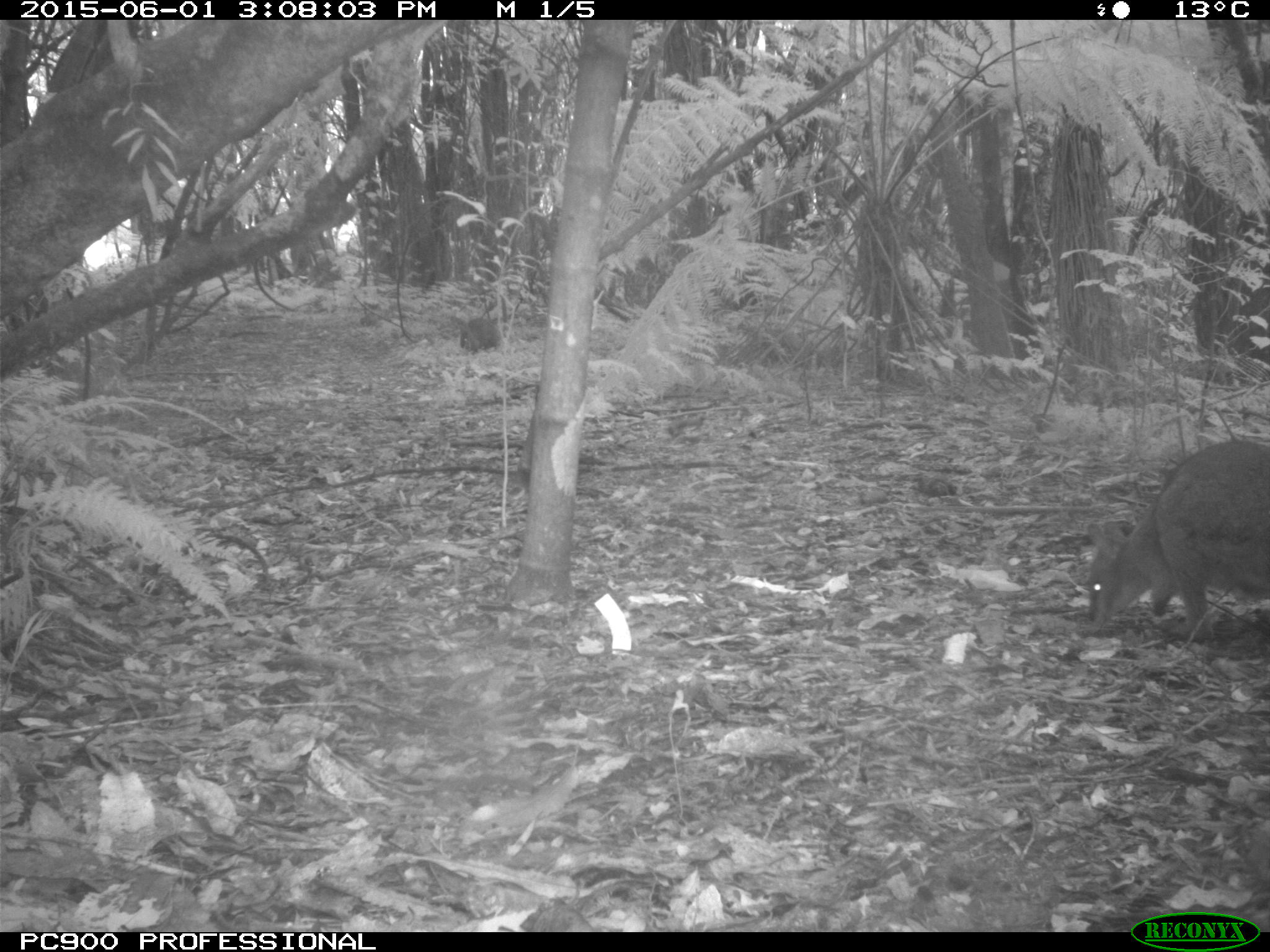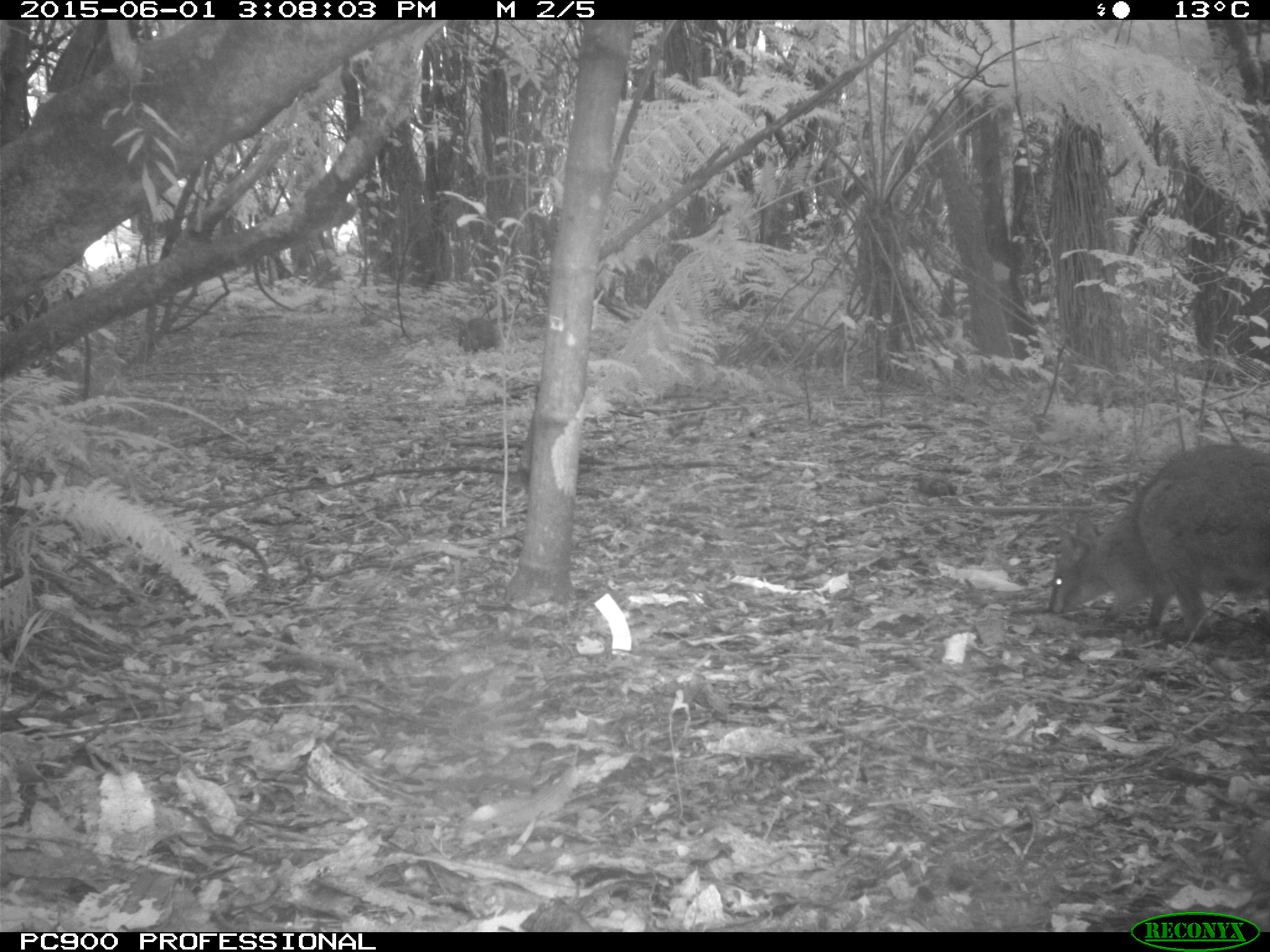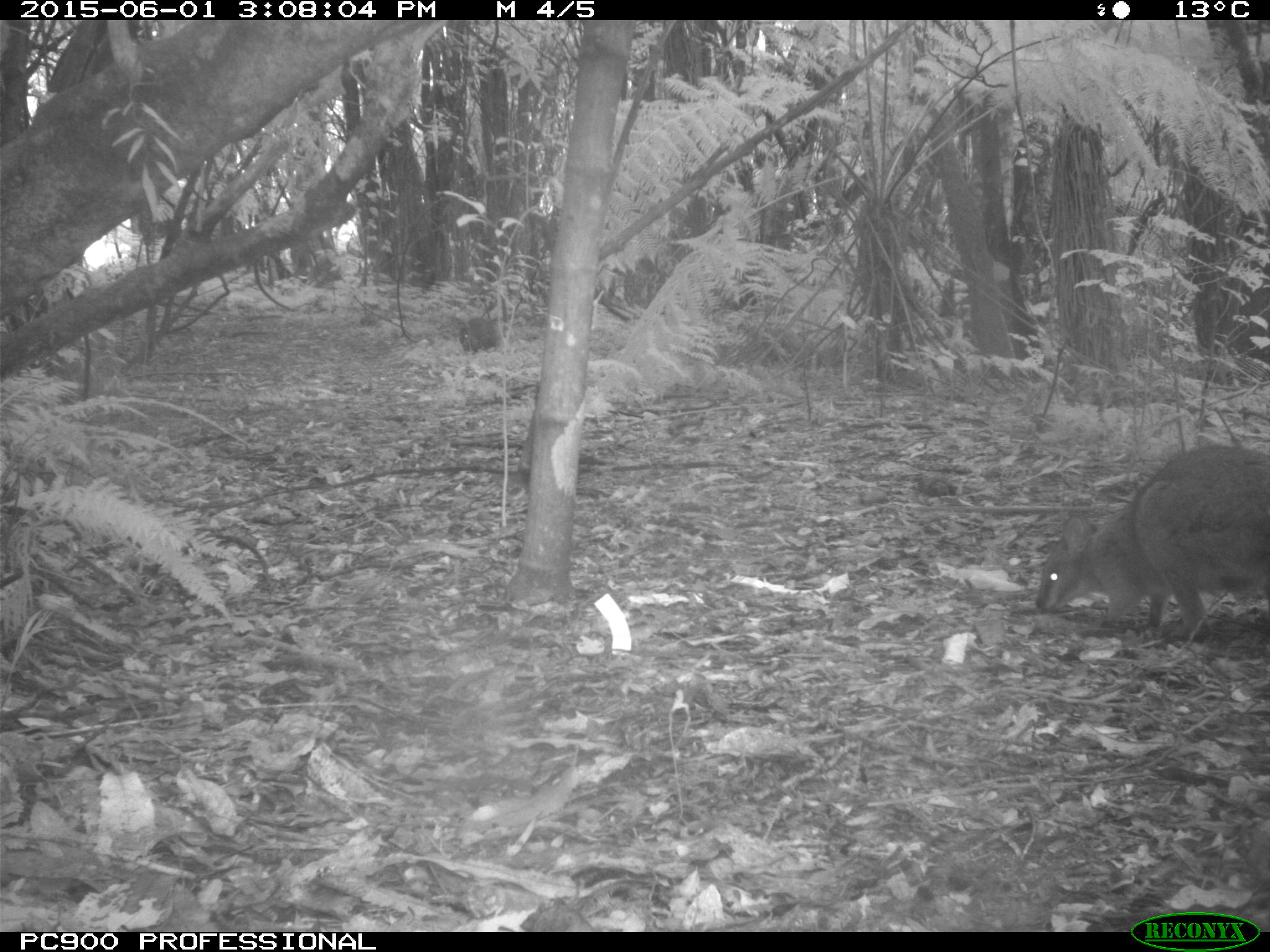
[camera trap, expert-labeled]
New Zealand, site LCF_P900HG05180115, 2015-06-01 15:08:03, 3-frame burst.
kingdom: Animalia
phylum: Chordata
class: Mammalia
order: Diprotodontia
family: Macropodidae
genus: Notamacropus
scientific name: Notamacropus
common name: wallaby